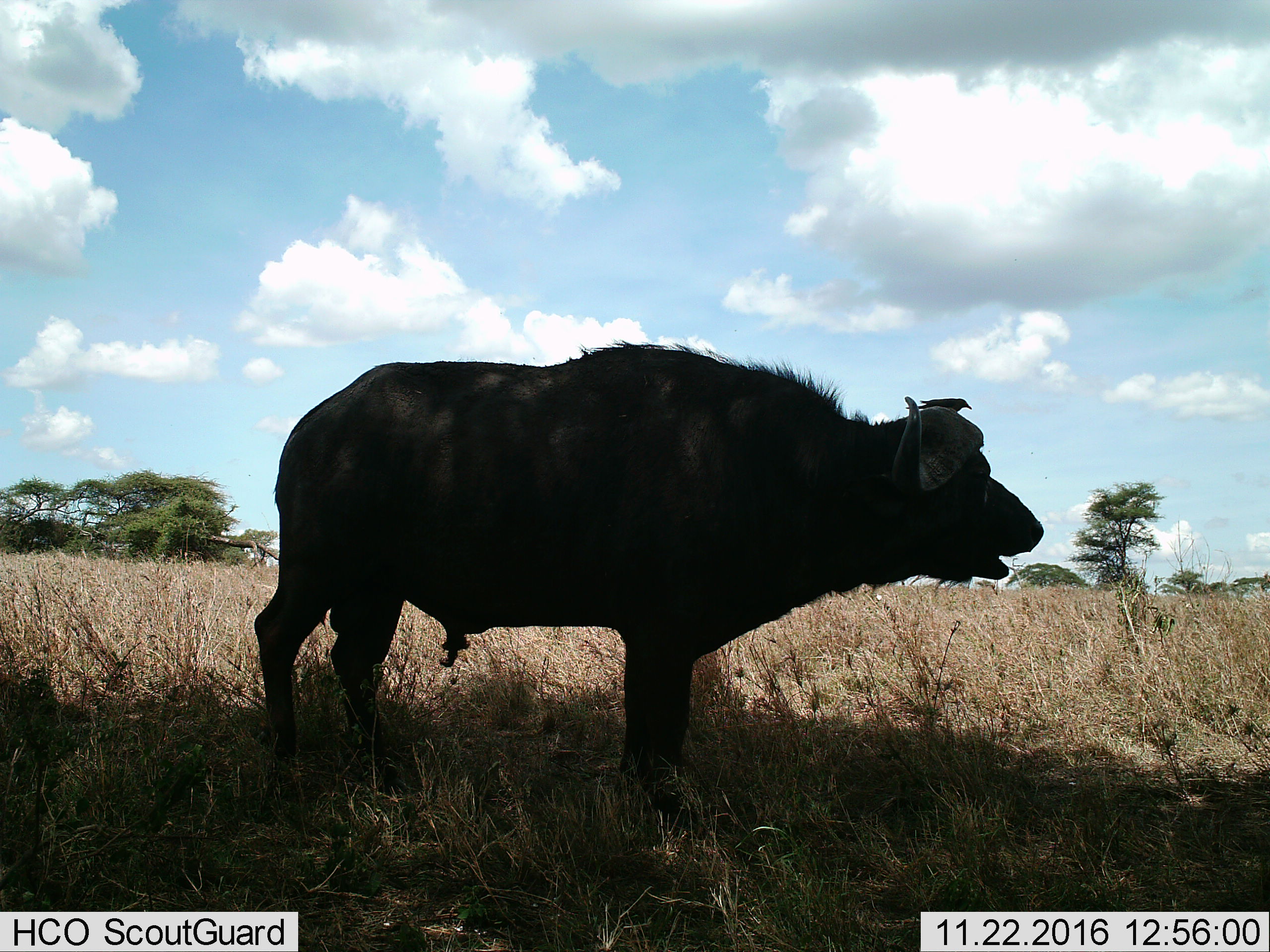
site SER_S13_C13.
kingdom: Animalia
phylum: Chordata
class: Mammalia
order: Artiodactyla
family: Bovidae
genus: Syncerus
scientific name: Syncerus caffer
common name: african buffalo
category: buffalo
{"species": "buffalo (african buffalo) (Syncerus caffer)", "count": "1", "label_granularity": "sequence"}